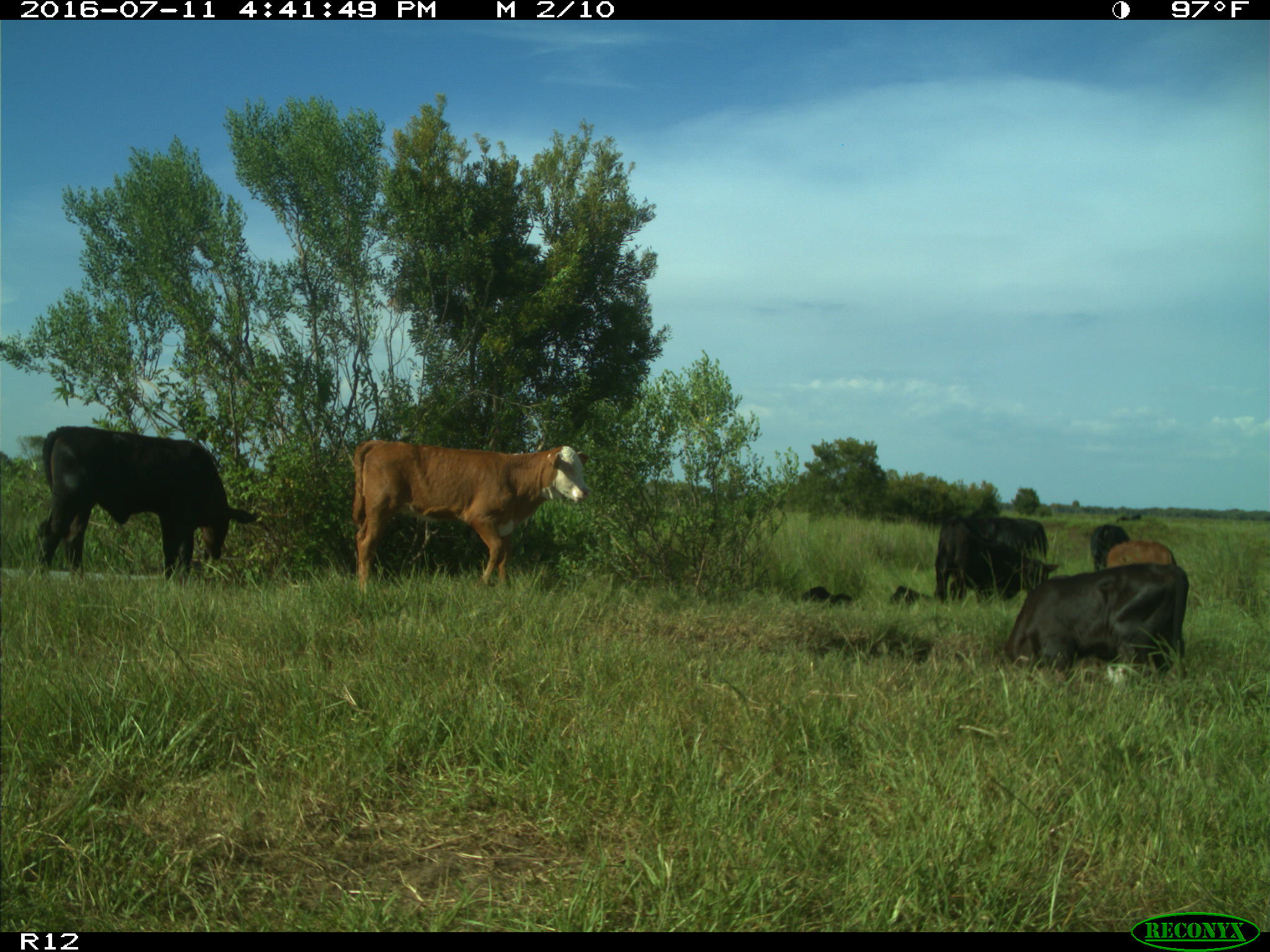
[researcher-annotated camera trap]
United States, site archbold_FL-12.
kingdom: Animalia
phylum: Chordata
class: Mammalia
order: Artiodactyla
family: Bovidae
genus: Bos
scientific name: Bos taurus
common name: domestic cow